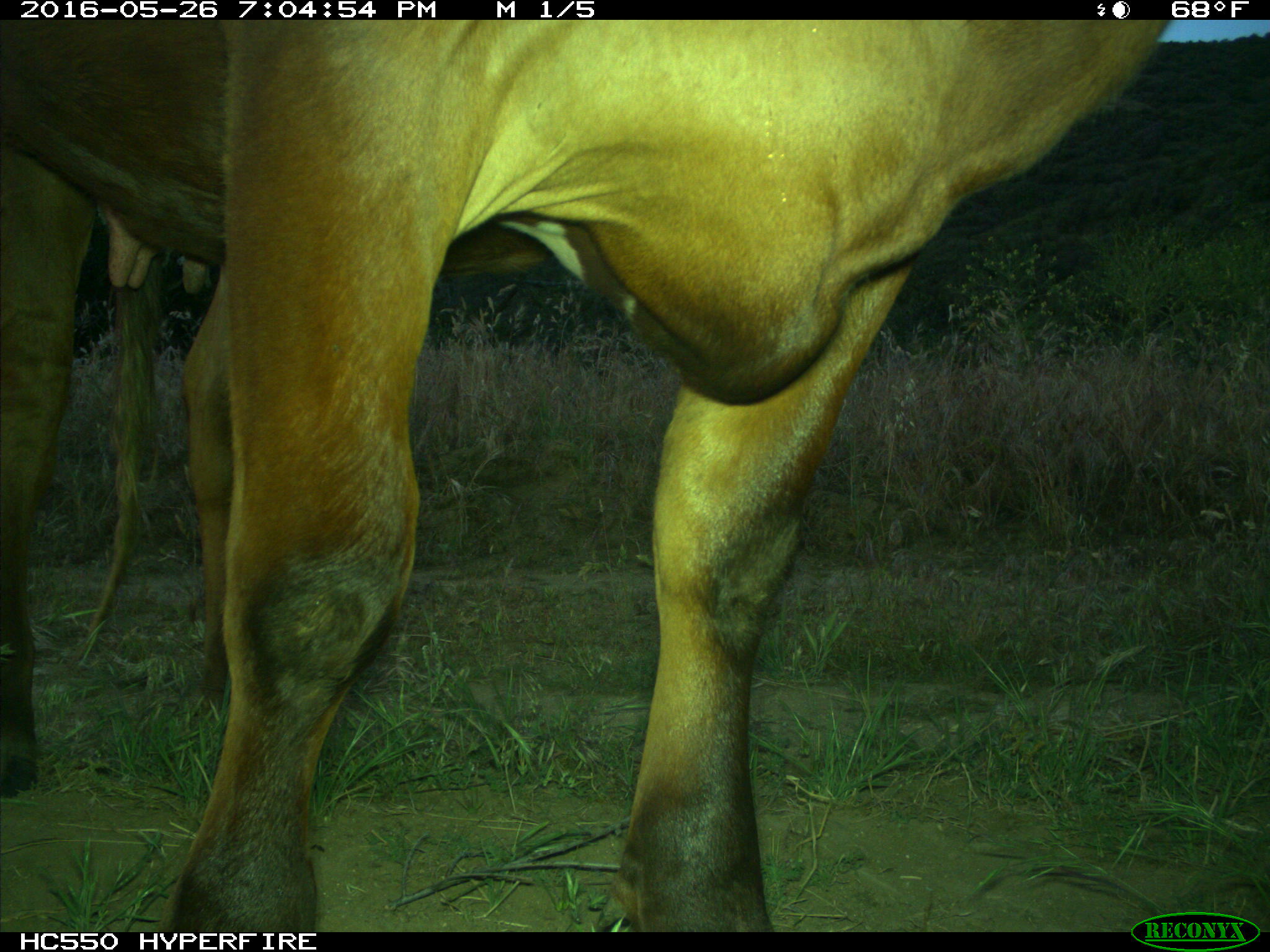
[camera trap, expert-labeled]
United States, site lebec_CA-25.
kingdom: Animalia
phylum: Chordata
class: Mammalia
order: Artiodactyla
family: Bovidae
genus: Bos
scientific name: Bos taurus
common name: domestic cow